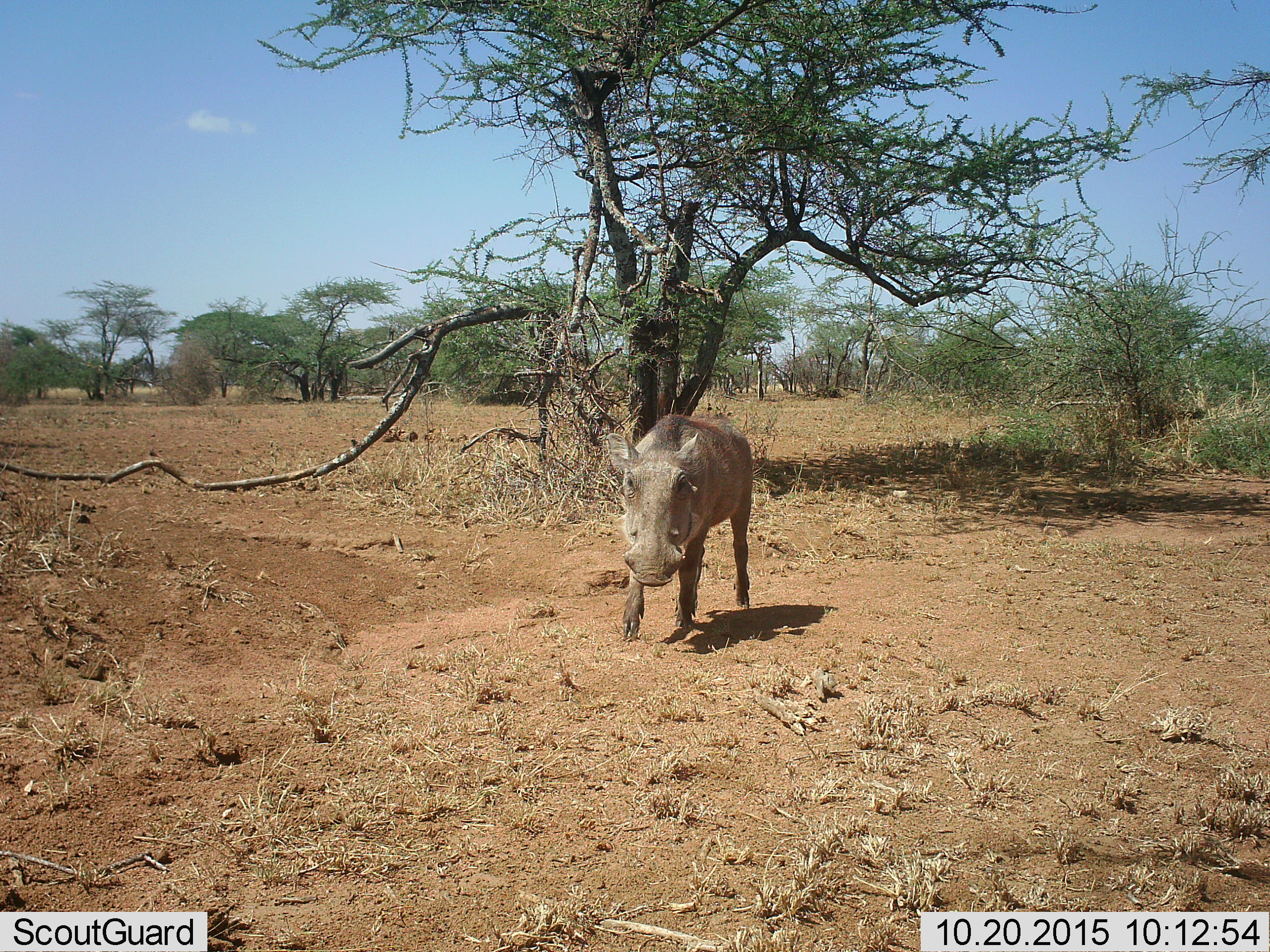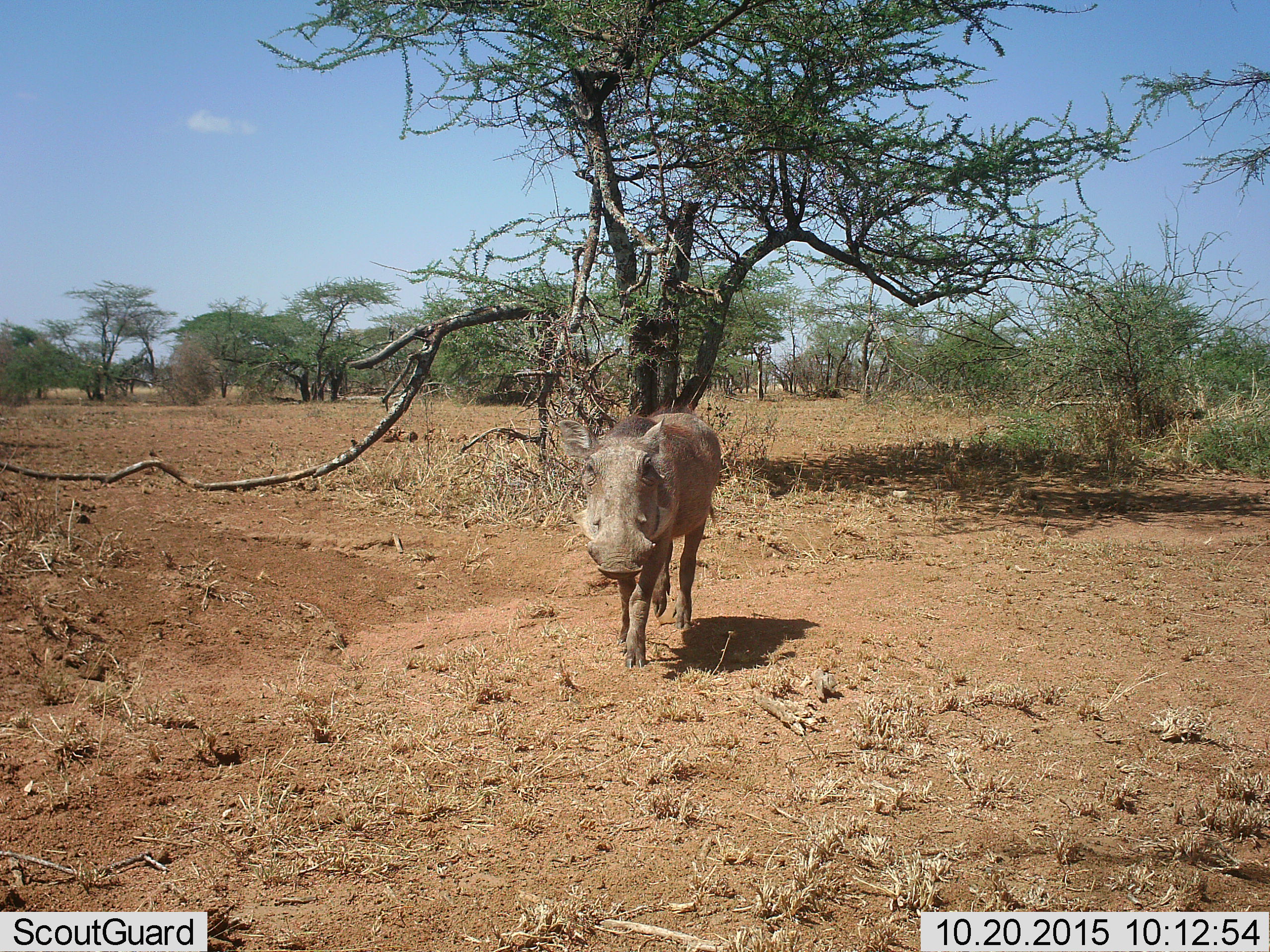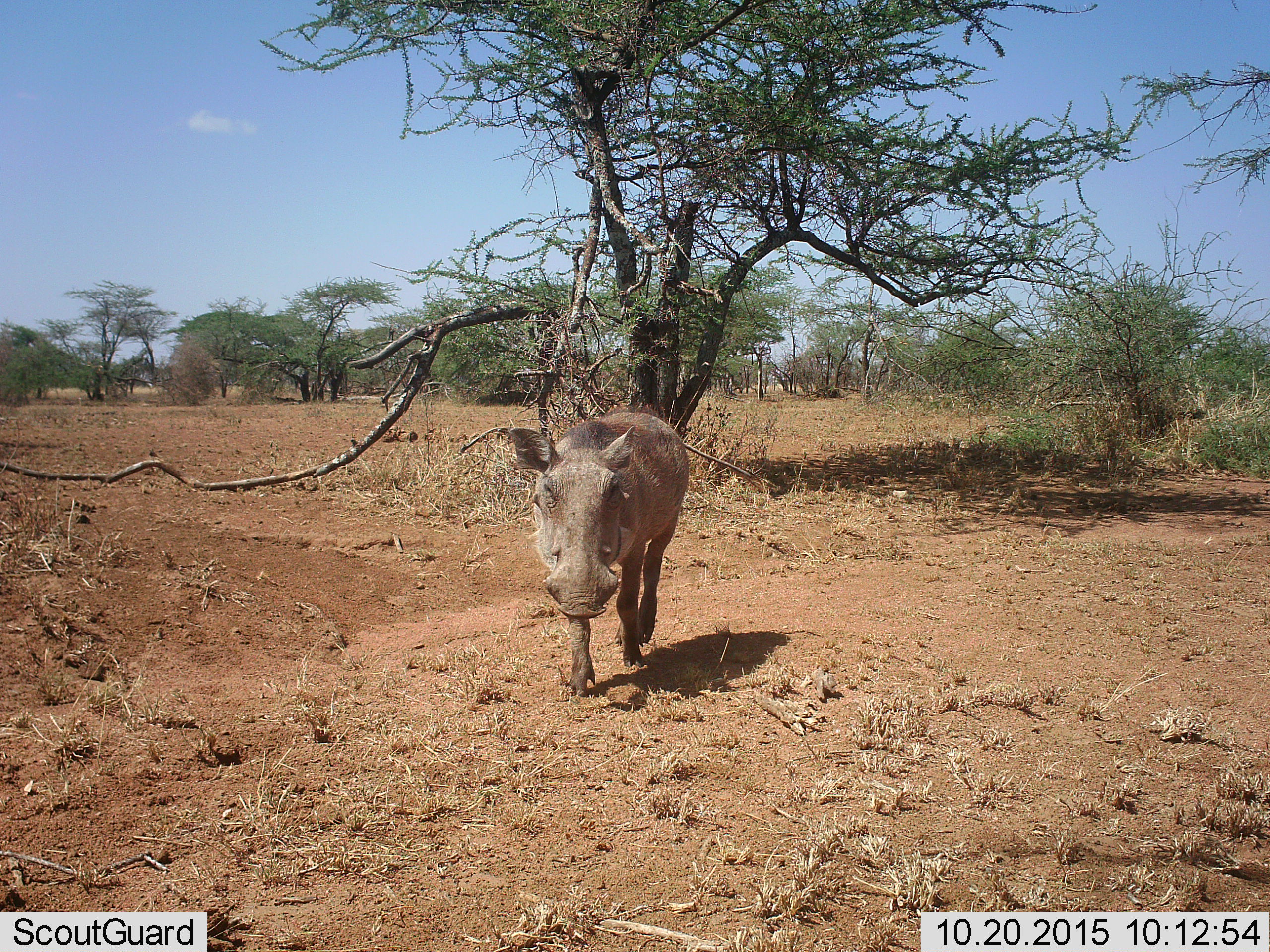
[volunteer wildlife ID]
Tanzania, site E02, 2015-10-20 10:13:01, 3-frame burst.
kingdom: Animalia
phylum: Chordata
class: Mammalia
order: Artiodactyla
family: Suidae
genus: Phacochoerus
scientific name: Phacochoerus africanus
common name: warthog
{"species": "warthog (Phacochoerus africanus)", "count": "1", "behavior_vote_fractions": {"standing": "0%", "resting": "0%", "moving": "100%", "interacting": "0%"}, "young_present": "0%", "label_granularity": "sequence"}